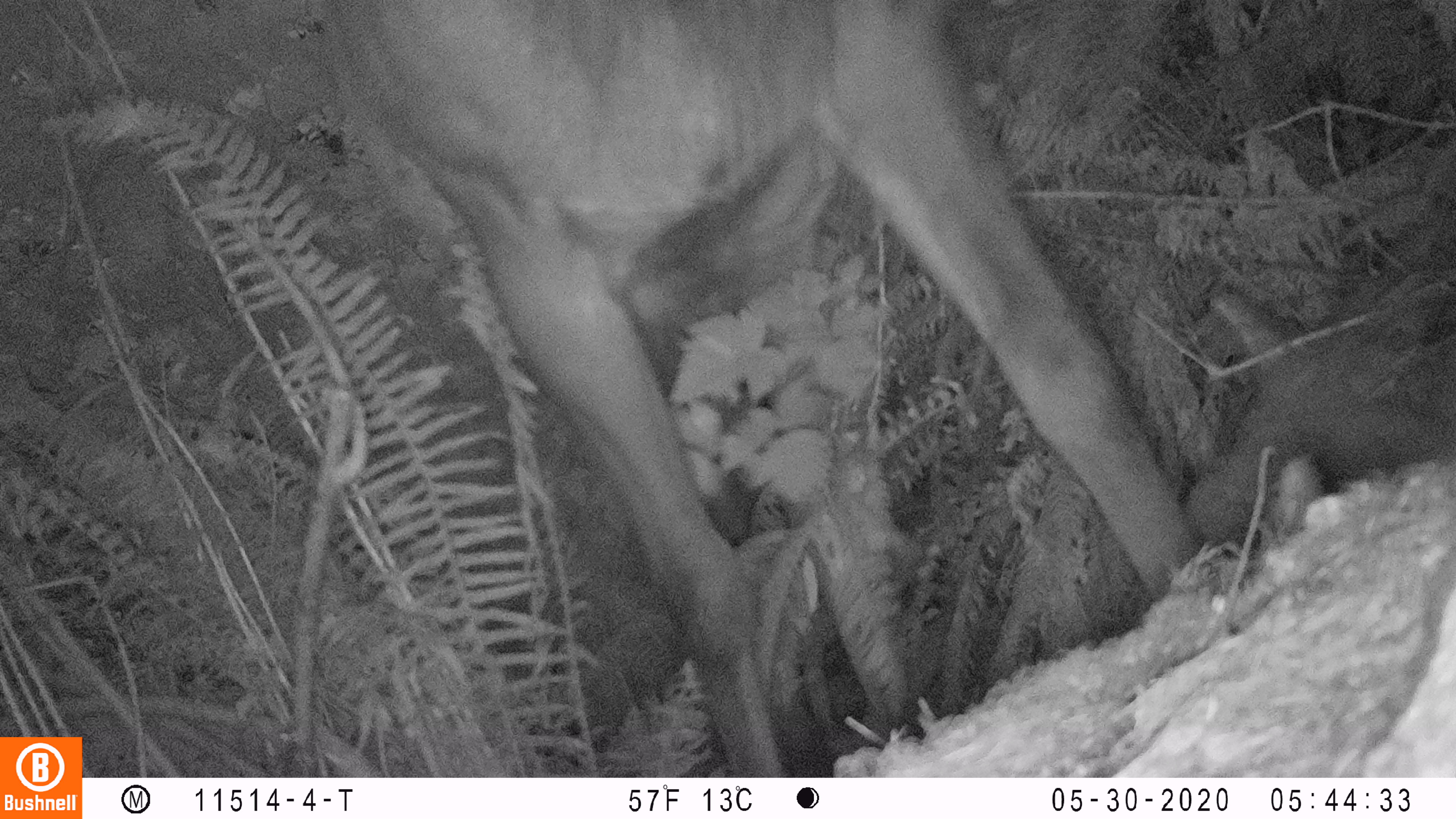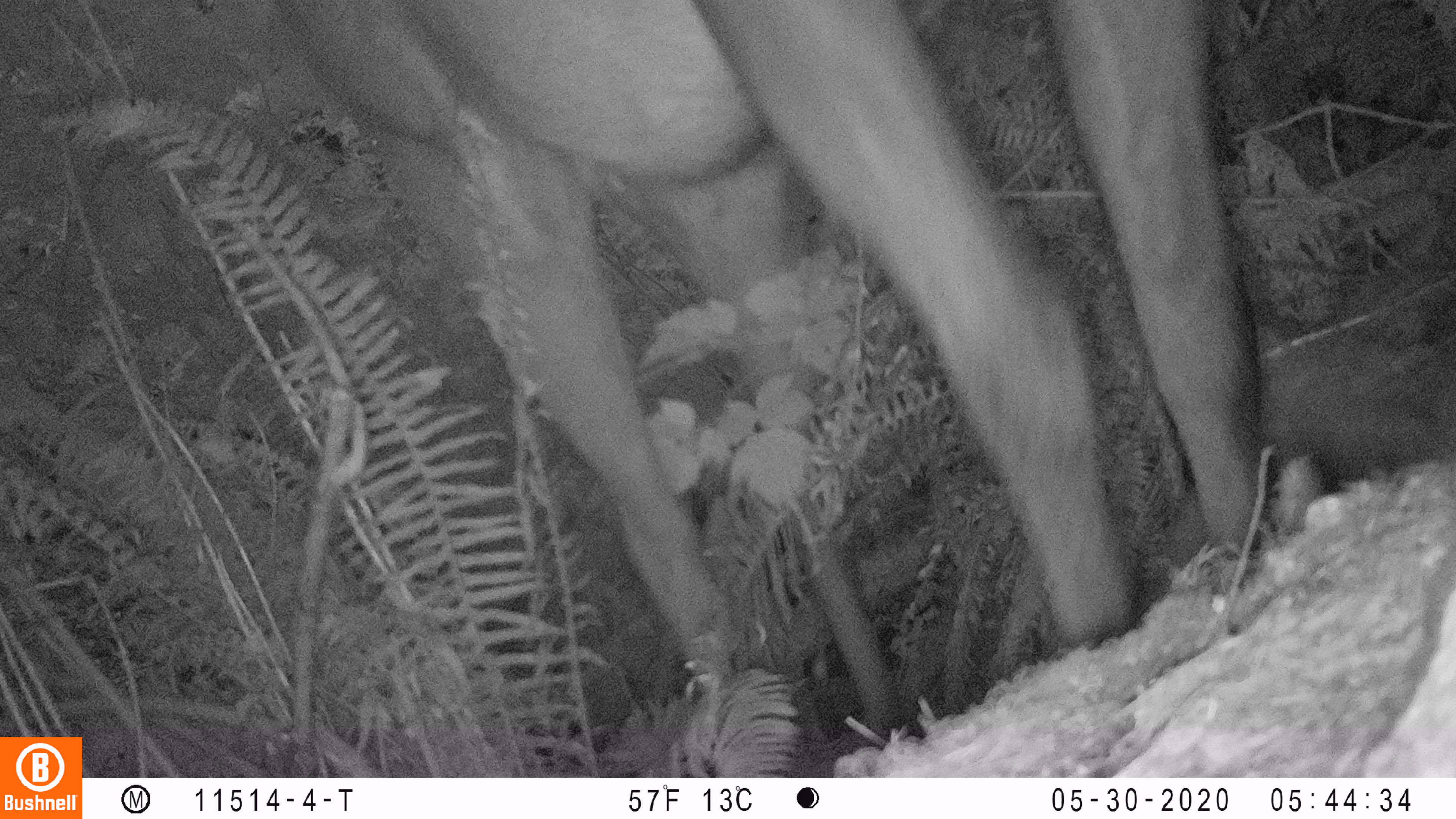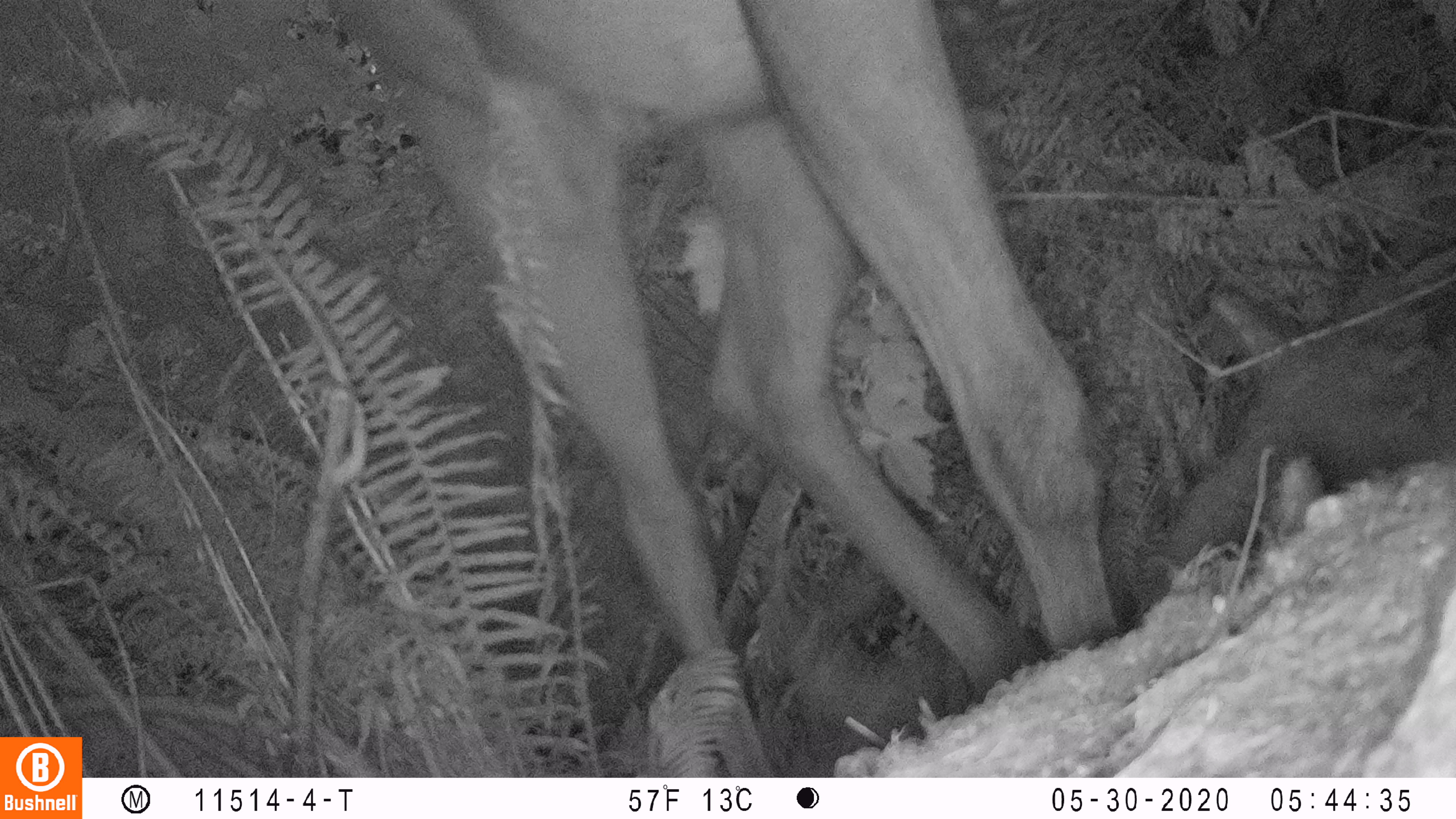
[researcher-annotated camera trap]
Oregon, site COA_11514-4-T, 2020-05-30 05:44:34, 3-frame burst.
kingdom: Animalia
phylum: Chordata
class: Mammalia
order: Artiodactyla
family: Cervidae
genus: Cervus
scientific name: Cervus canadensis roosevelti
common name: roosevelt elk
Roosevelt elk (Cervus canadensis roosevelti).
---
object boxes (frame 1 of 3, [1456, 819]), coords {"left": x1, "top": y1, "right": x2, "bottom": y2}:
roosevelt elk: {"left": 309, "top": 2, "right": 1200, "bottom": 770}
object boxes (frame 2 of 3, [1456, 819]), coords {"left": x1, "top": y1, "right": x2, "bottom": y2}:
roosevelt elk: {"left": 275, "top": 1, "right": 1269, "bottom": 751}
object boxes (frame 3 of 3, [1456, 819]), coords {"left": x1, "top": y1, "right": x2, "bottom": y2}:
roosevelt elk: {"left": 328, "top": 4, "right": 1121, "bottom": 765}